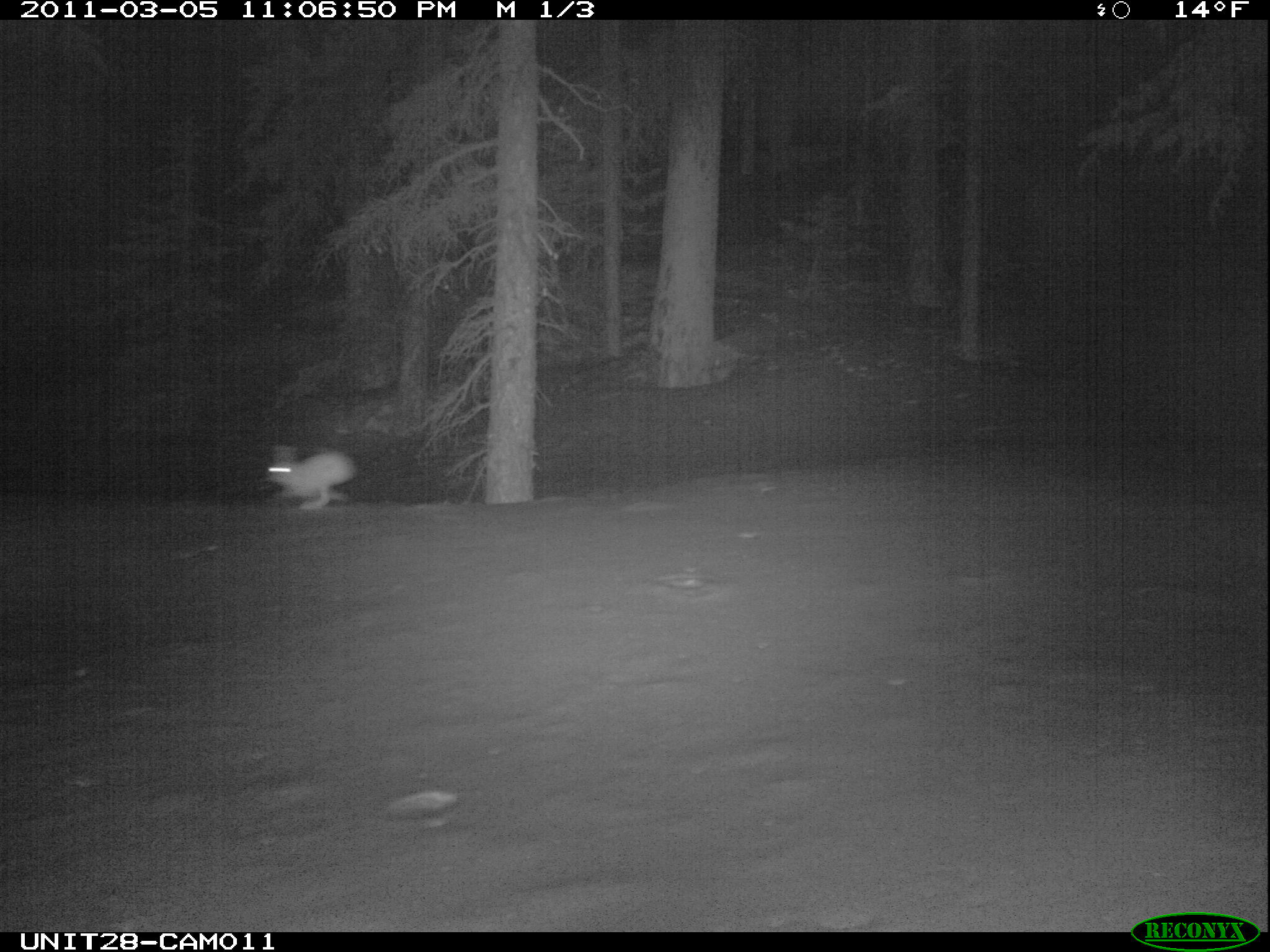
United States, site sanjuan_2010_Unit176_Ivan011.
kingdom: Animalia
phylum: Chordata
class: Mammalia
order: Lagomorpha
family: Leporidae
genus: Lepus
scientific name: Lepus americanus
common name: snowshoe hare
Lepus americanus (snowshoe hare).